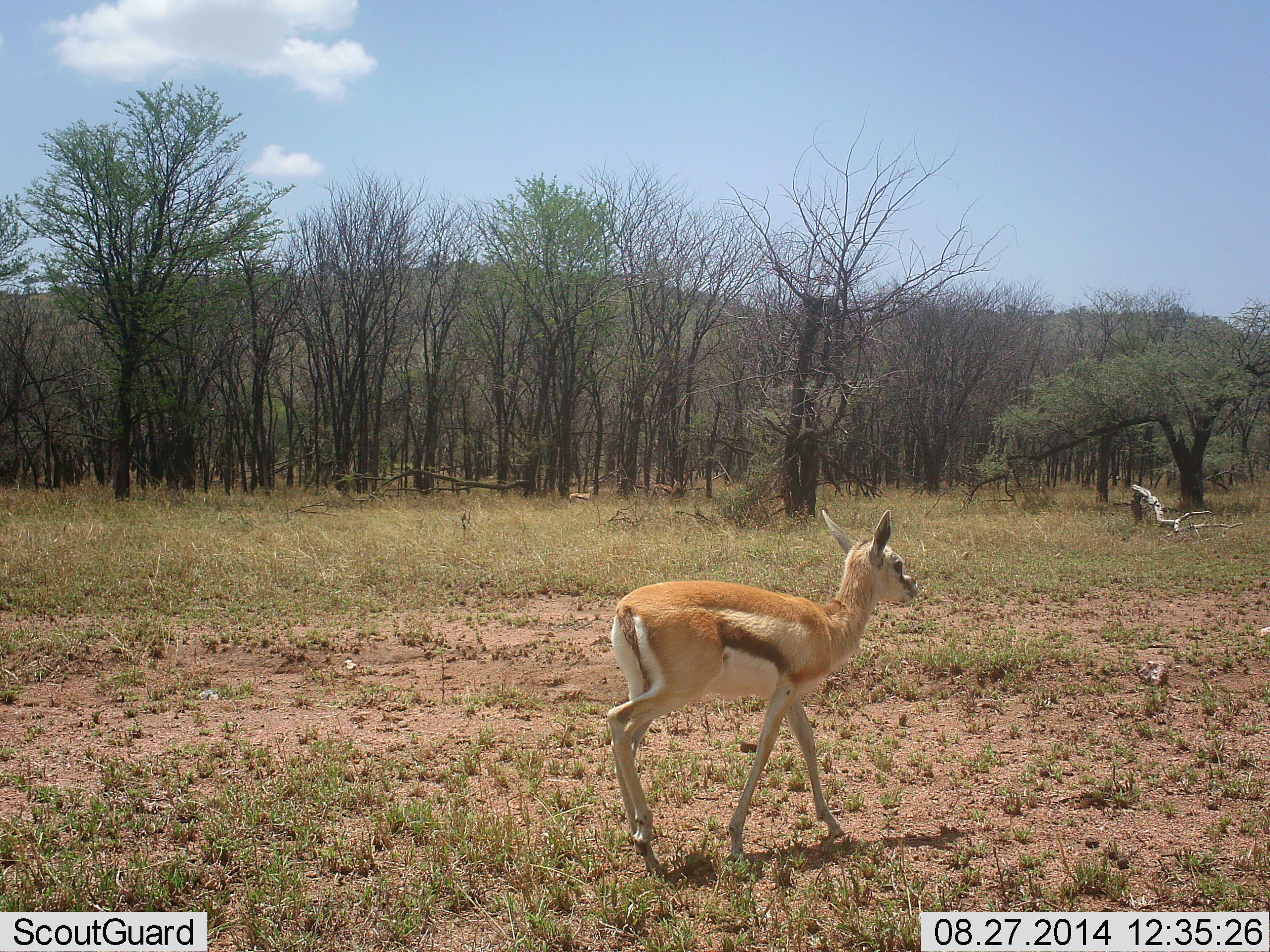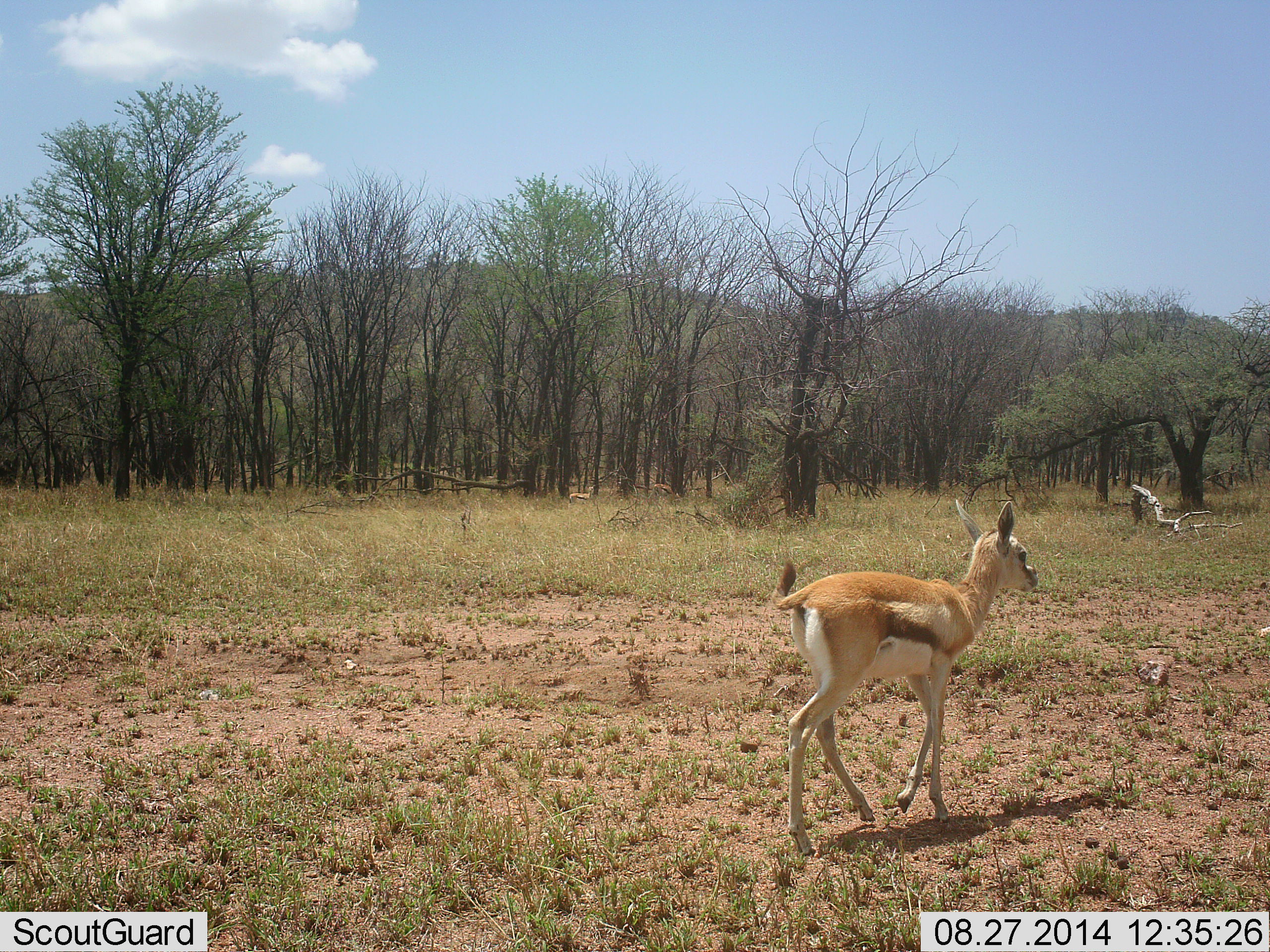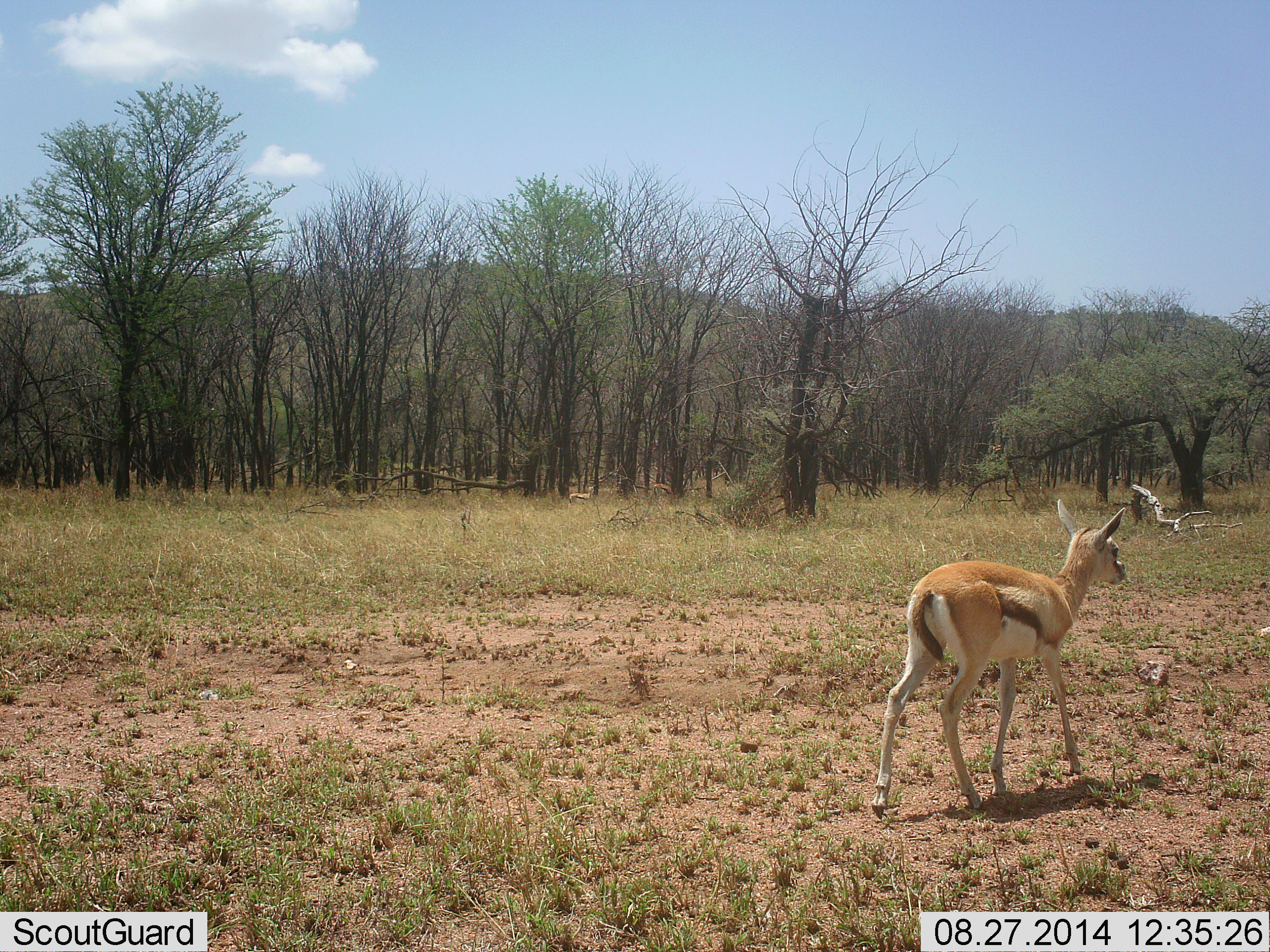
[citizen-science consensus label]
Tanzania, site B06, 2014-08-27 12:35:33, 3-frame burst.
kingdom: Animalia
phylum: Chordata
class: Mammalia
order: Artiodactyla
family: Bovidae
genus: Eudorcas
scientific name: Eudorcas thomsonii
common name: thomson's gazelle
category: gazellethomsons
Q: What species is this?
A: Gazellethomsons (thomson's gazelle) (Eudorcas thomsonii).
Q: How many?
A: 2.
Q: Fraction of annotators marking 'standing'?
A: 30%.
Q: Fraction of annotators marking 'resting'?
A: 0%.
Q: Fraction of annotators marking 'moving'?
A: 90%.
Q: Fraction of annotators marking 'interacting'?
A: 0%.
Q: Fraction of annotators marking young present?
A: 20%.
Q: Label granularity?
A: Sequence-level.